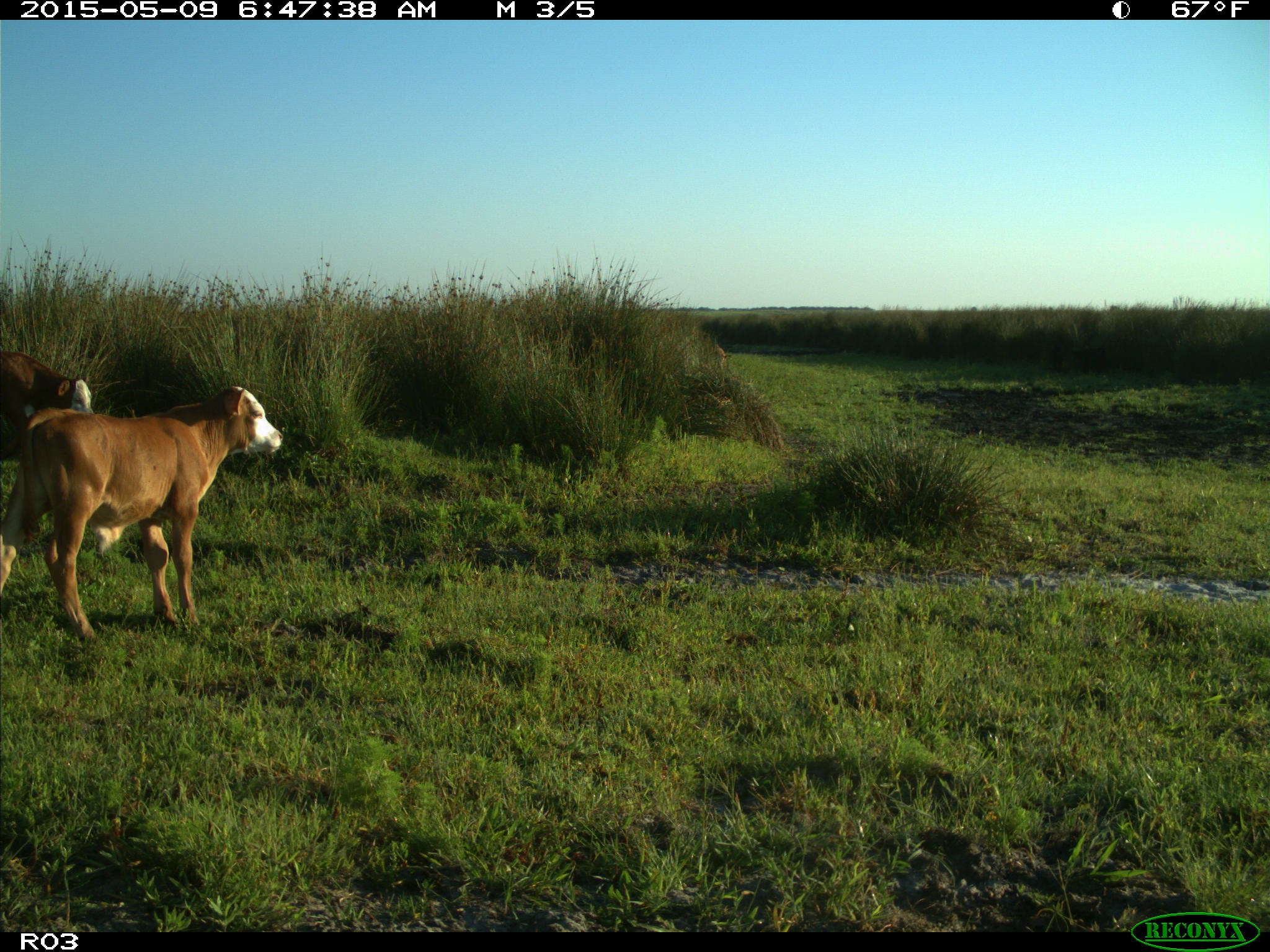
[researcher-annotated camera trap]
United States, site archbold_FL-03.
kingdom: Animalia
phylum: Chordata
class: Mammalia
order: Artiodactyla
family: Bovidae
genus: Bos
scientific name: Bos taurus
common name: domestic cow